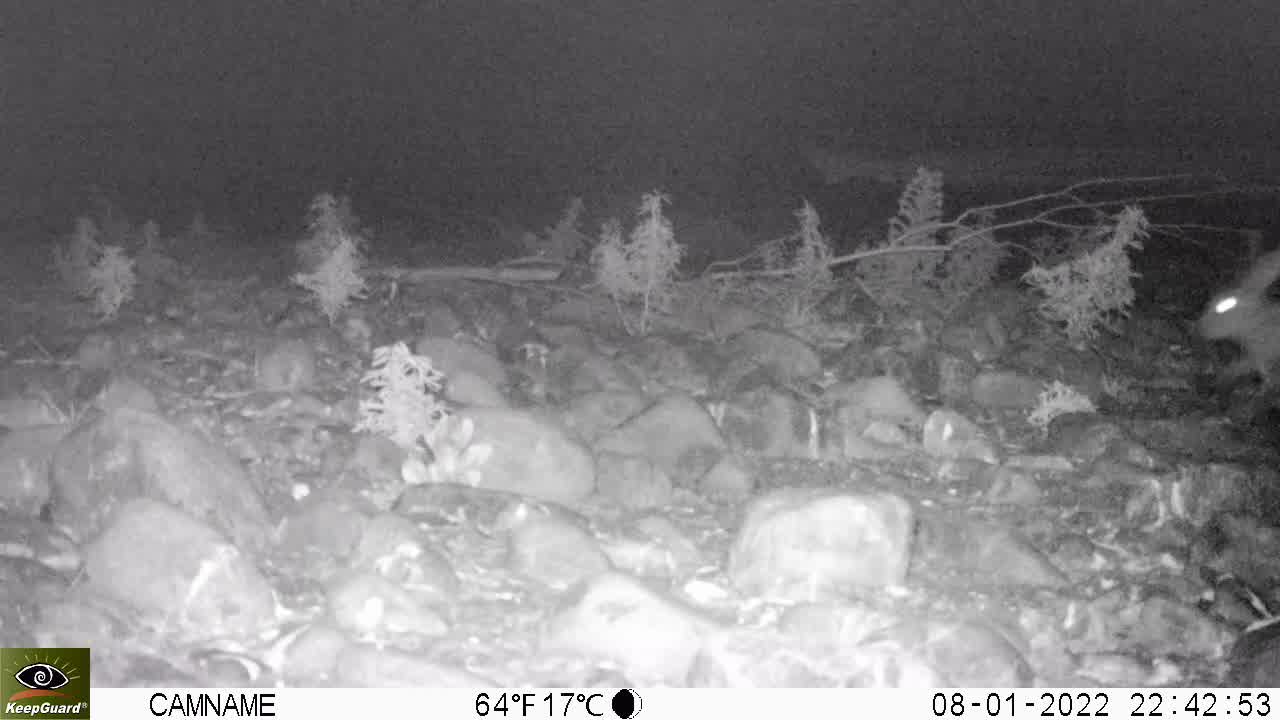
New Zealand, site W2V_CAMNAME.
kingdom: Animalia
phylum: Chordata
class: Mammalia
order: Lagomorpha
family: Leporidae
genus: Oryctolagus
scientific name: Oryctolagus cuniculus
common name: european rabbit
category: rabbit